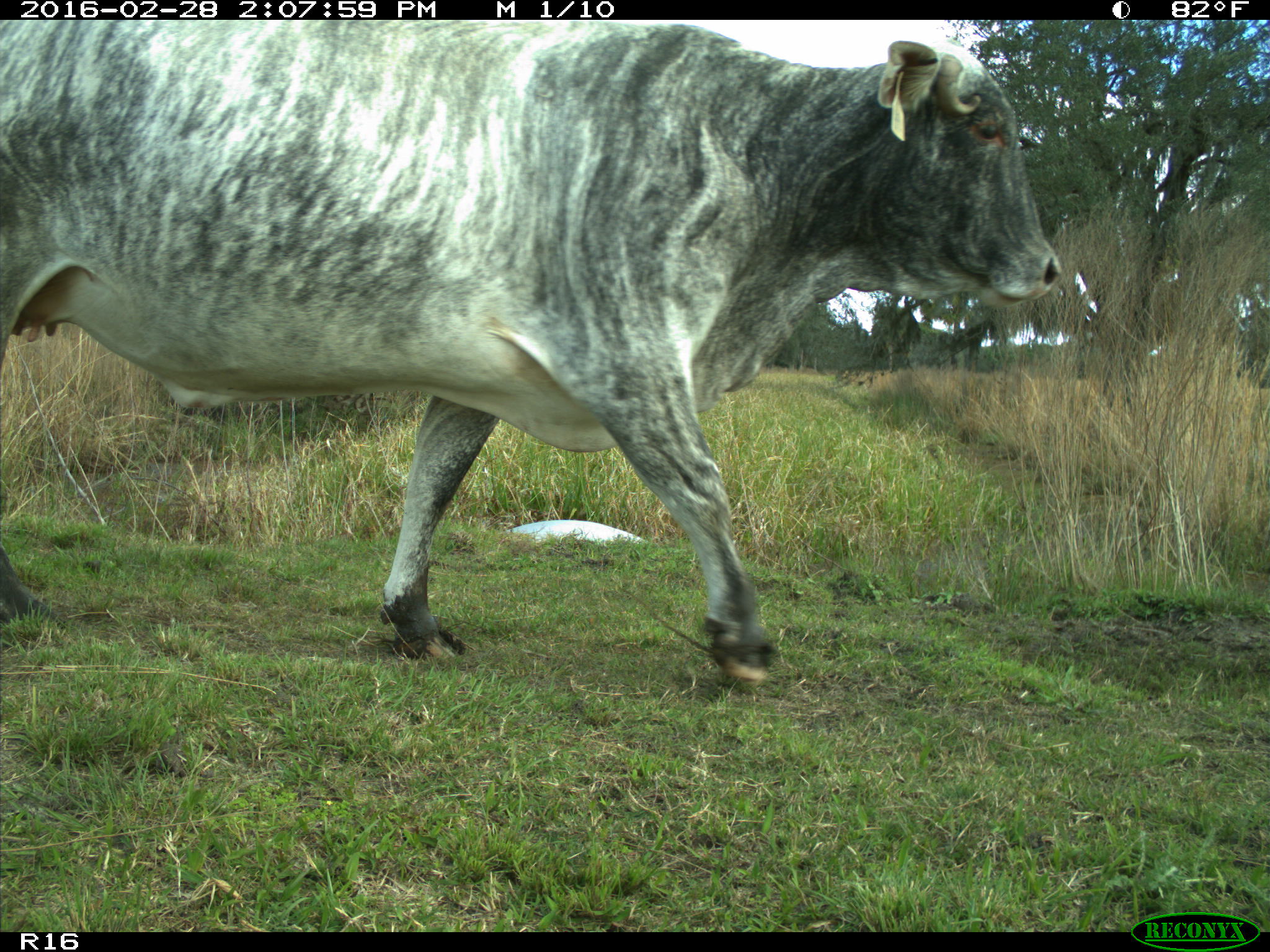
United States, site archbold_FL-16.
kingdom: Animalia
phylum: Chordata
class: Mammalia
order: Artiodactyla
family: Bovidae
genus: Bos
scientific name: Bos taurus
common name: domestic cow